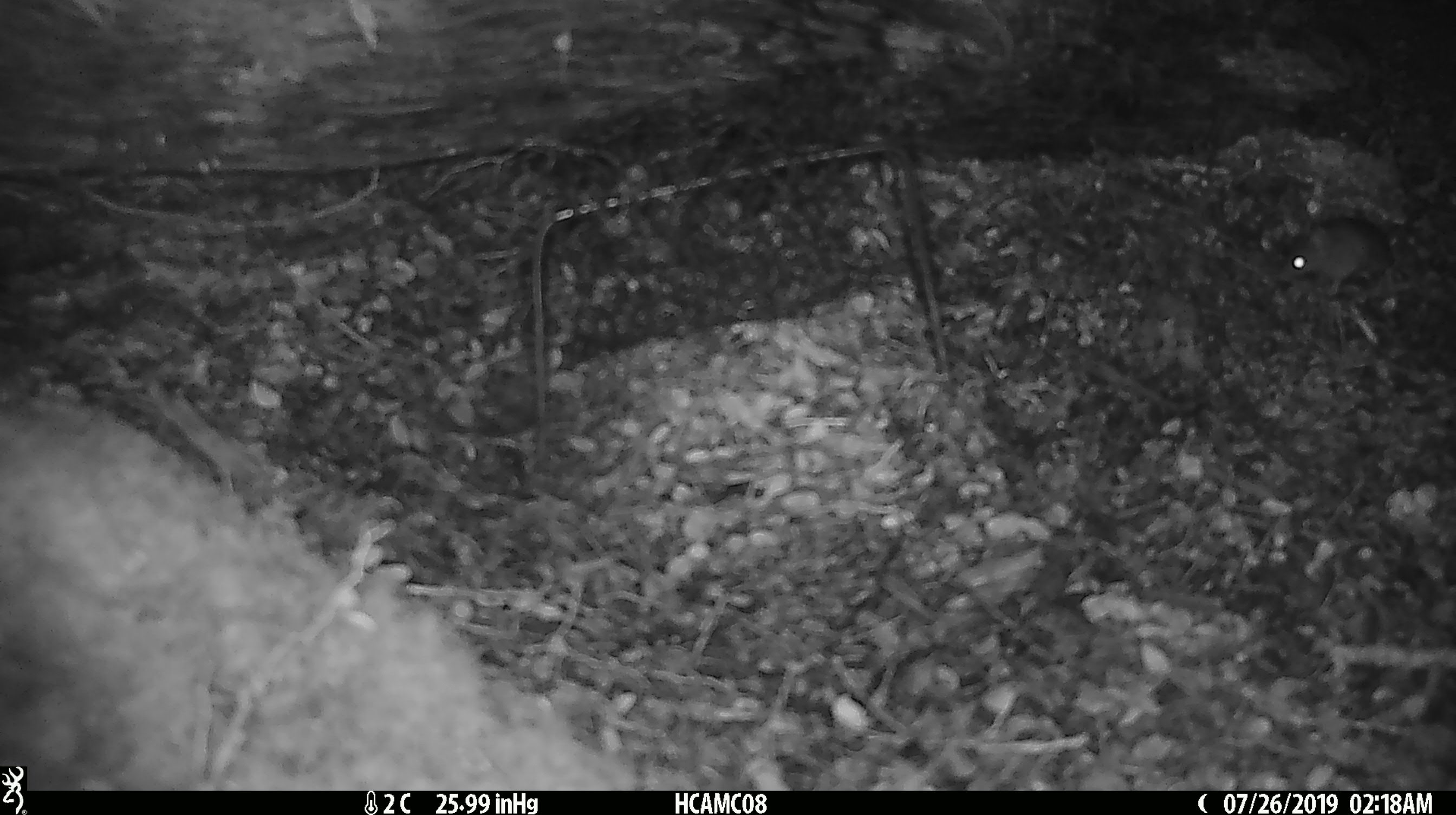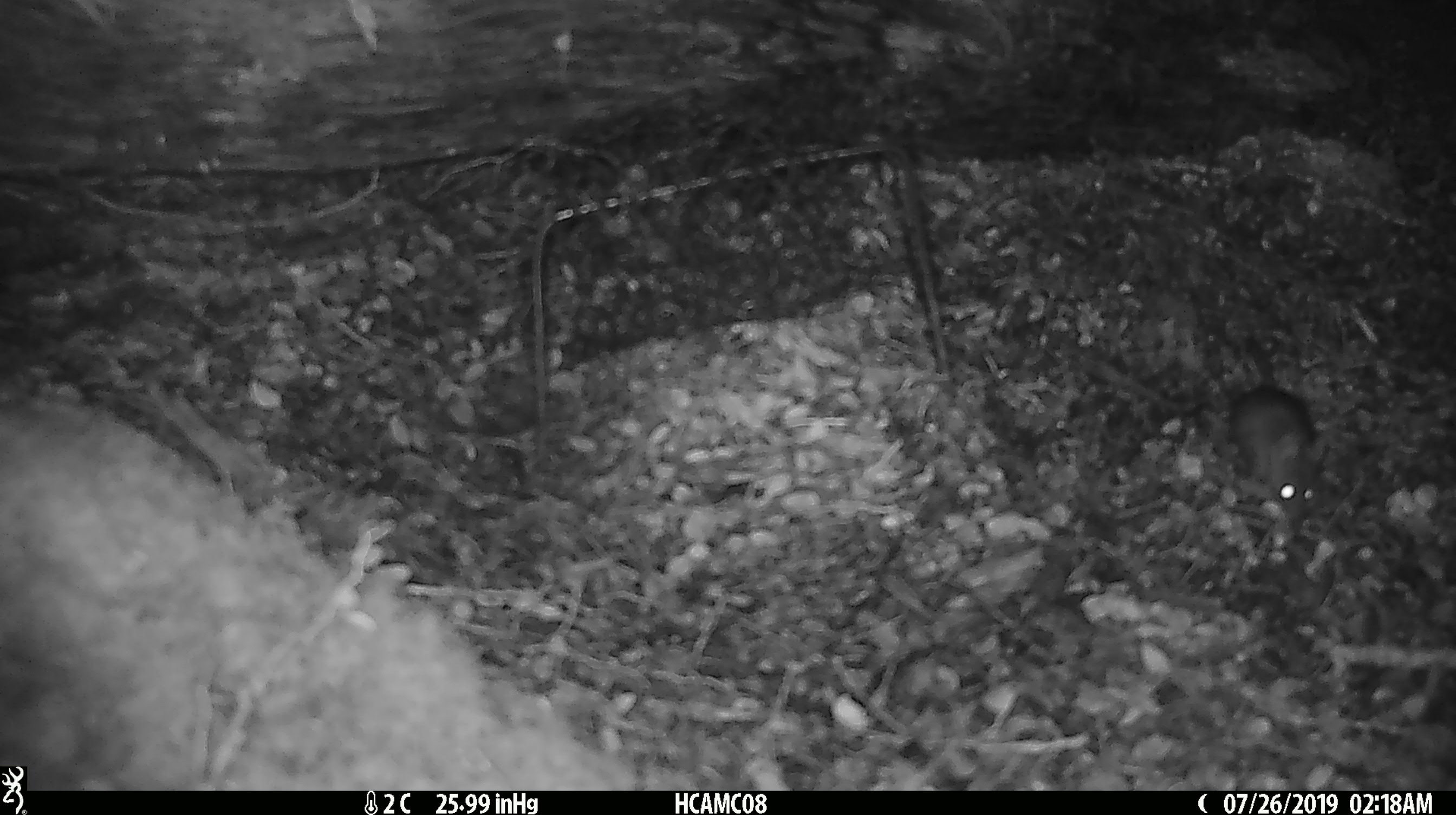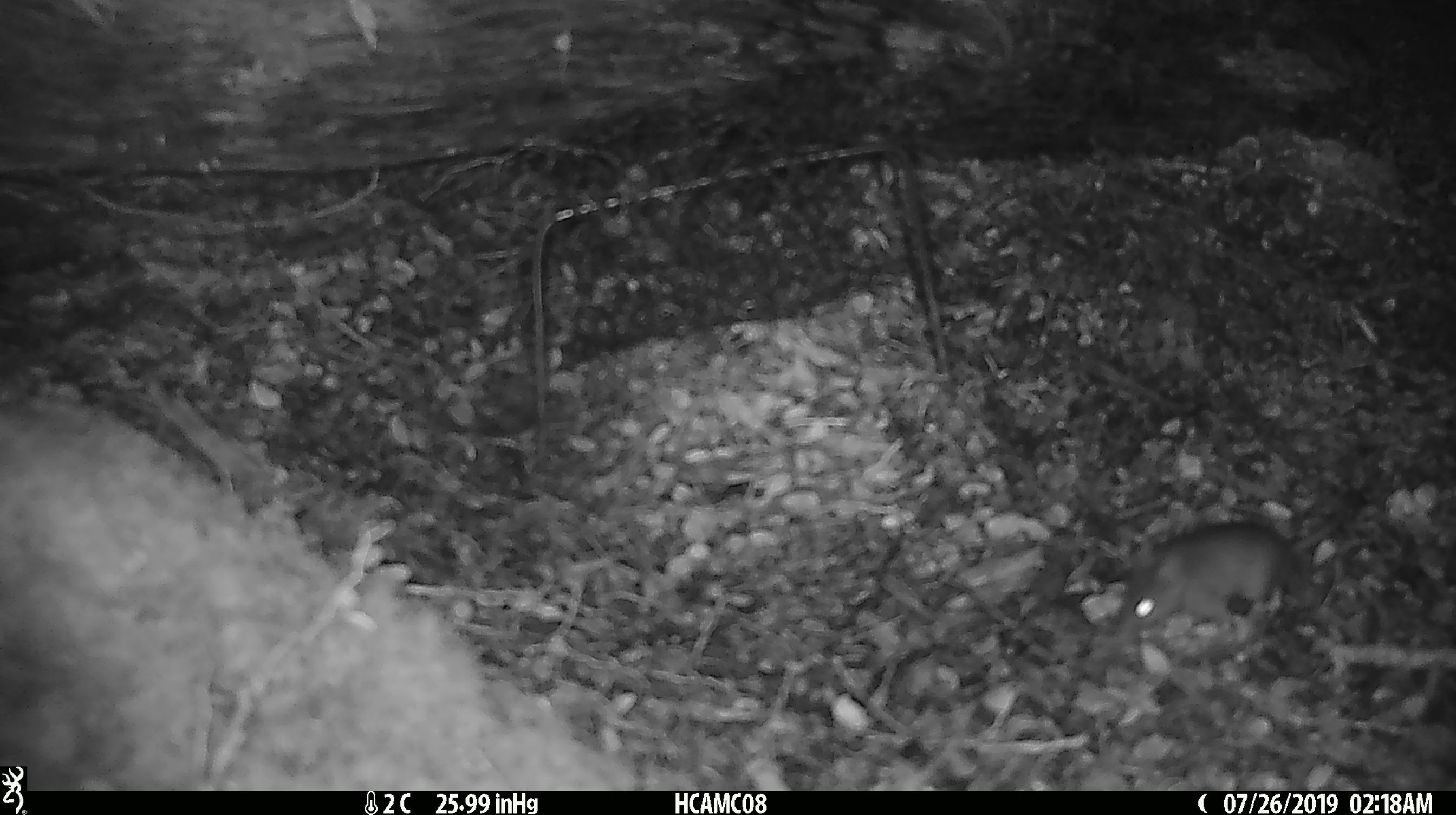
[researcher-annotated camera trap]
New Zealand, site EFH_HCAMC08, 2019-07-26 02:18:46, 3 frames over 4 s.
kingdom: Animalia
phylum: Chordata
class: Mammalia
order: Rodentia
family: Muridae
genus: Mus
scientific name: Mus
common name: mouse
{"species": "mouse (Mus)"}